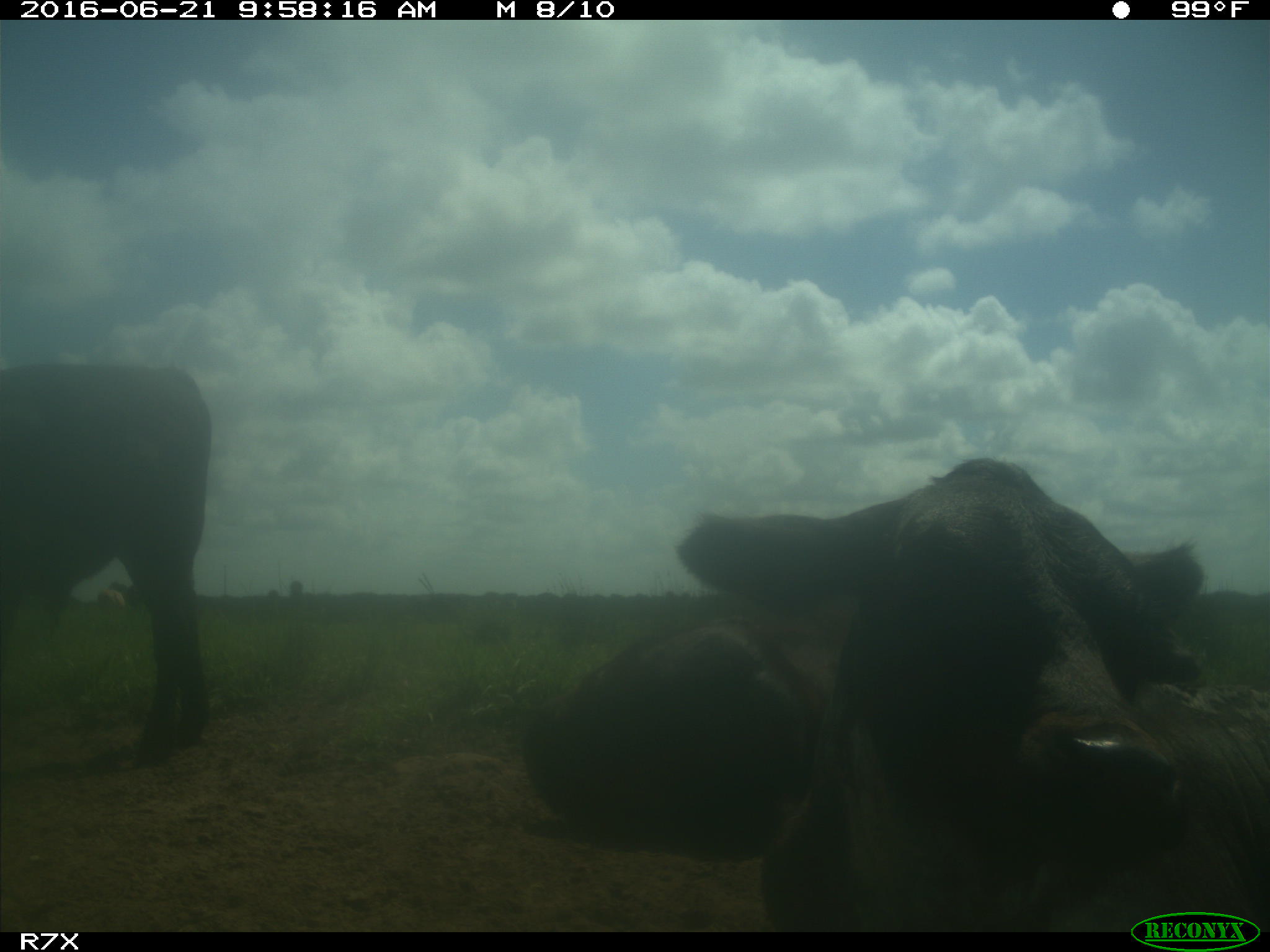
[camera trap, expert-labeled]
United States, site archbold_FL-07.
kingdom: Animalia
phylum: Chordata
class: Mammalia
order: Artiodactyla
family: Bovidae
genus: Bos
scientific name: Bos taurus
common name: domestic cow